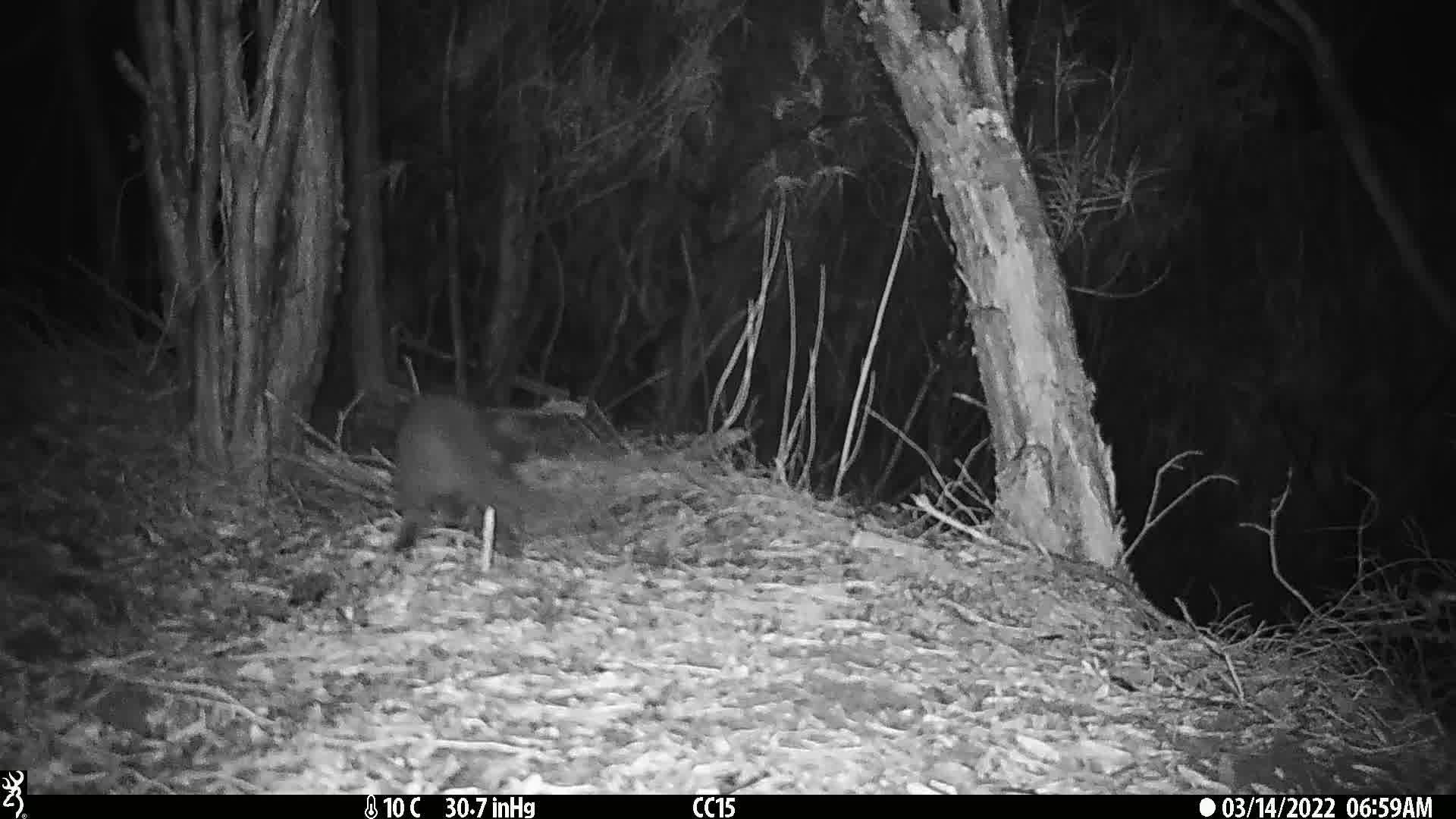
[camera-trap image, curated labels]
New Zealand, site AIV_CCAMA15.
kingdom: Animalia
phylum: Chordata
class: Mammalia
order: Carnivora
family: Felidae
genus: Felis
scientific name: Felis catus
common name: domestic cat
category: cat